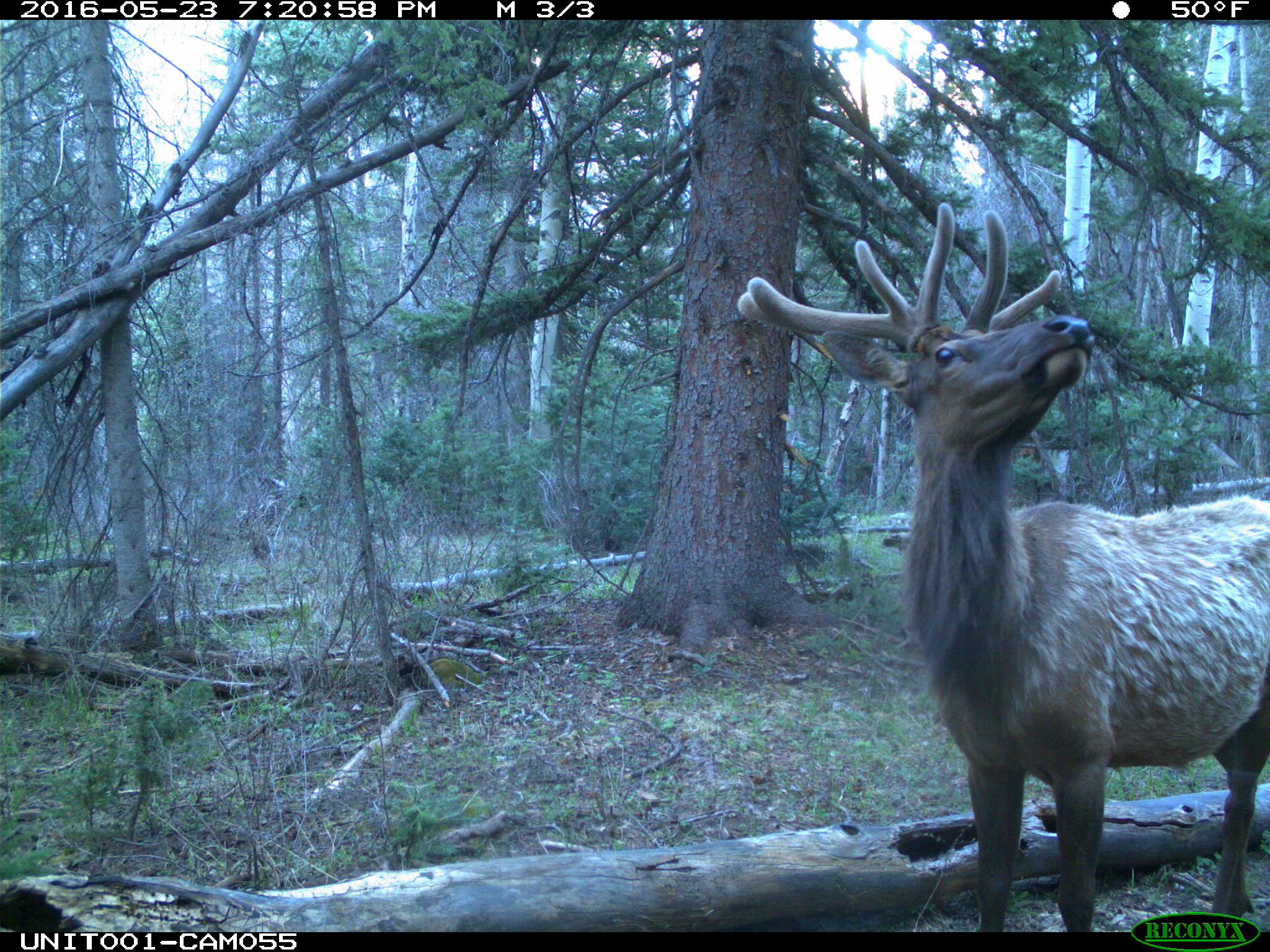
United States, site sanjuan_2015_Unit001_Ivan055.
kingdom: Animalia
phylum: Chordata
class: Mammalia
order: Artiodactyla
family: Cervidae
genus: Cervus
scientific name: Cervus elaphus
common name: red deer